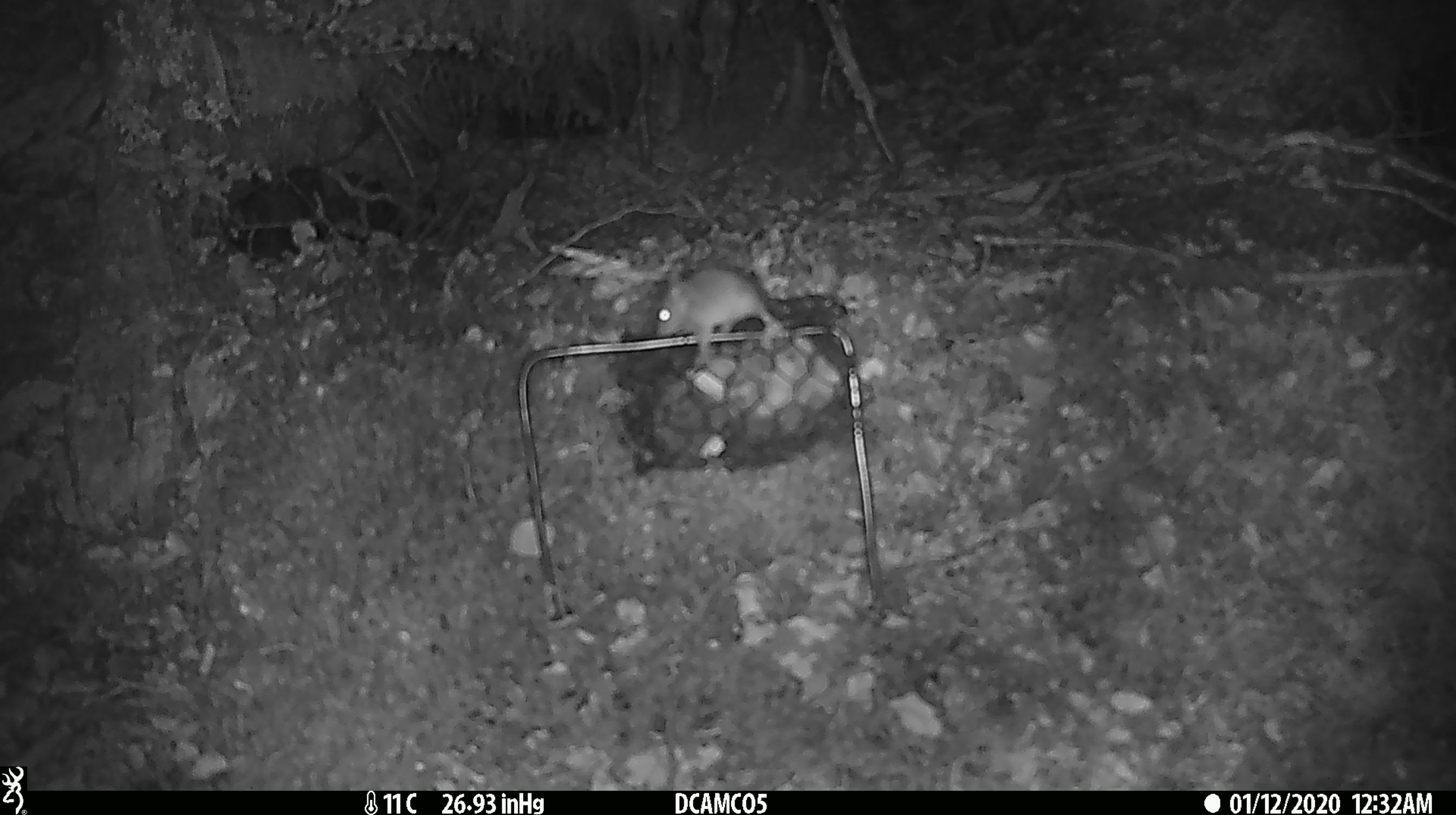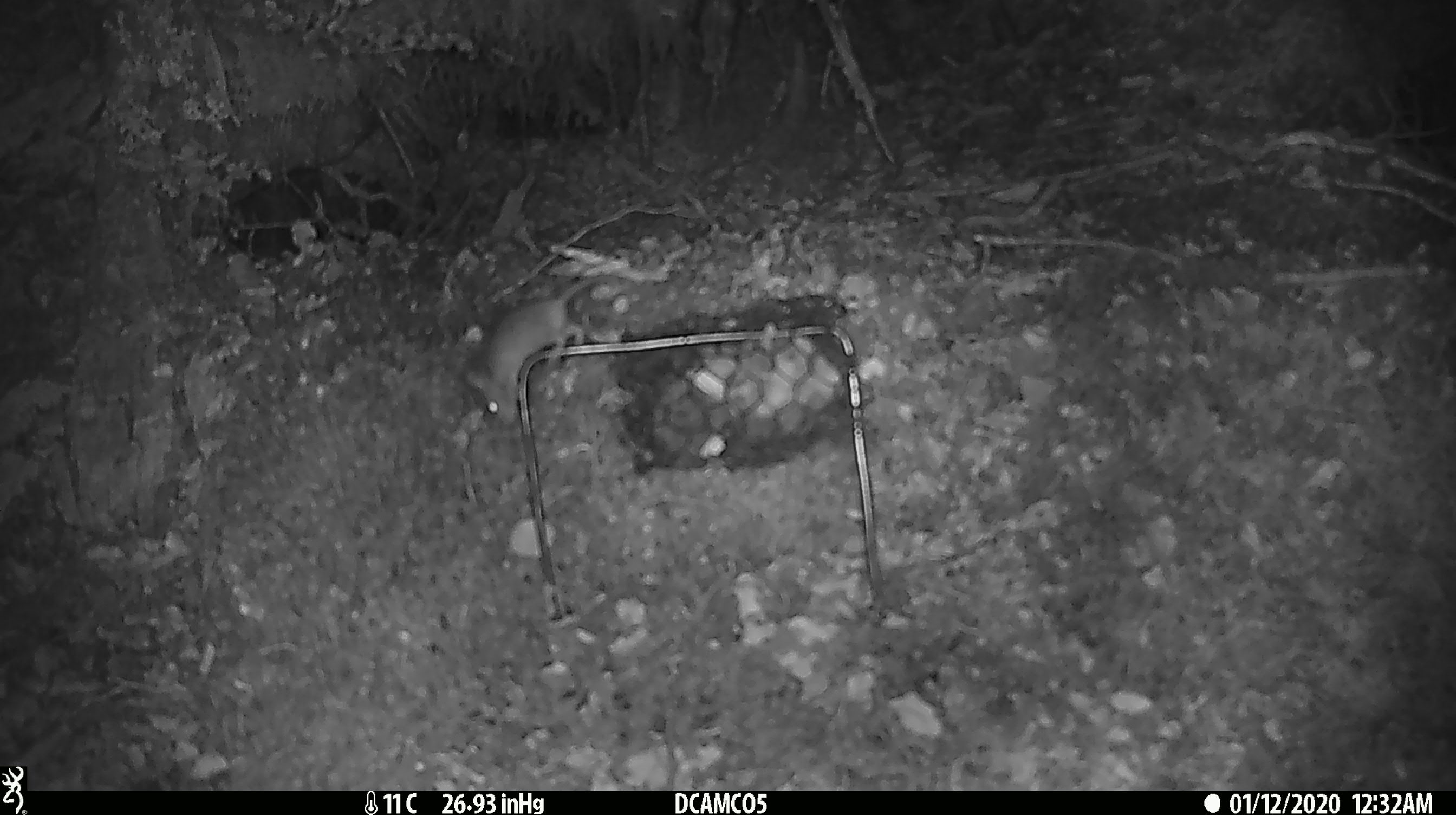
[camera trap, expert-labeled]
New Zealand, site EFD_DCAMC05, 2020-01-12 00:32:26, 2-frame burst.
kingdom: Animalia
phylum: Chordata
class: Mammalia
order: Rodentia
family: Muridae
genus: Mus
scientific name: Mus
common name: mouse